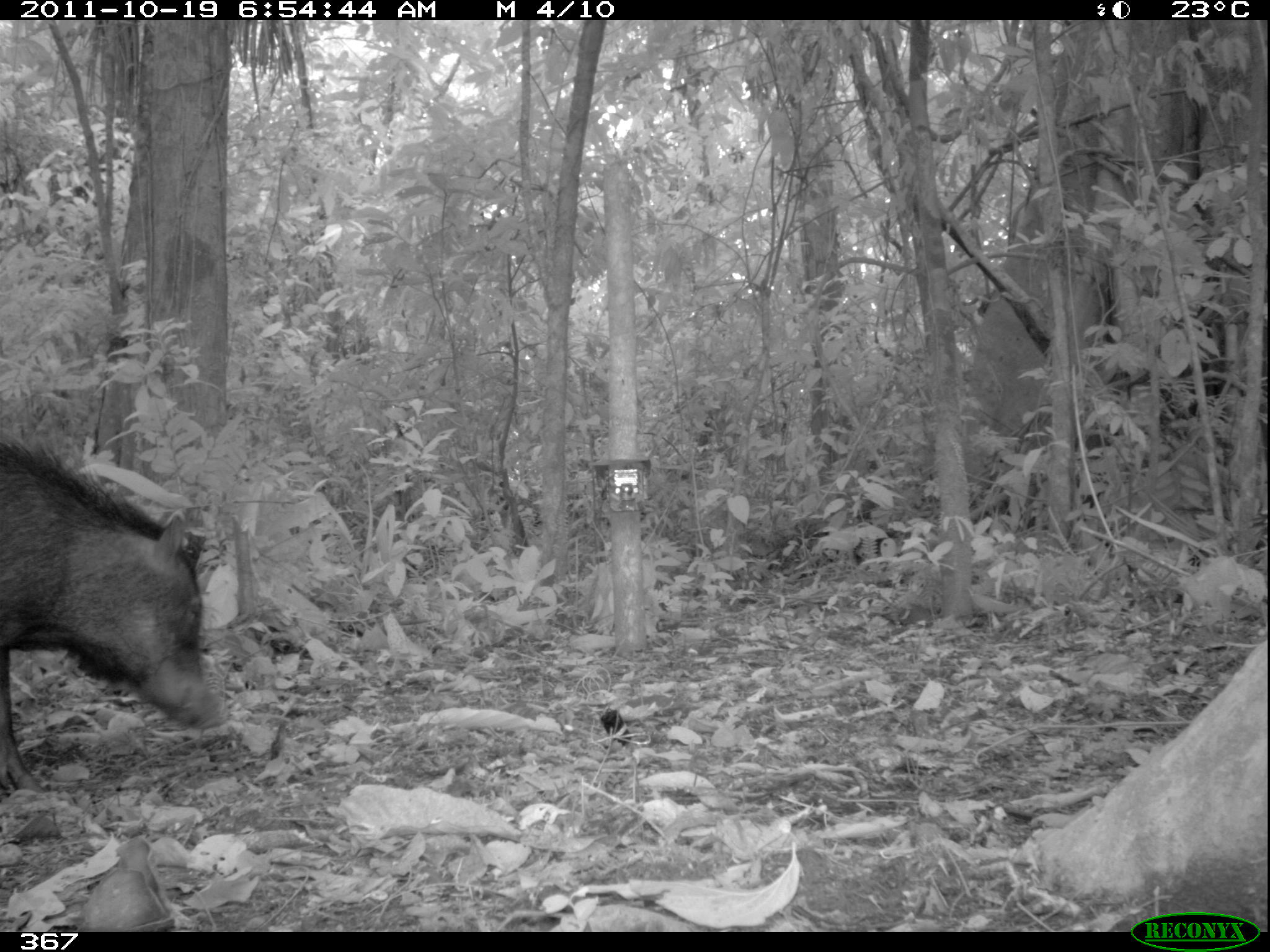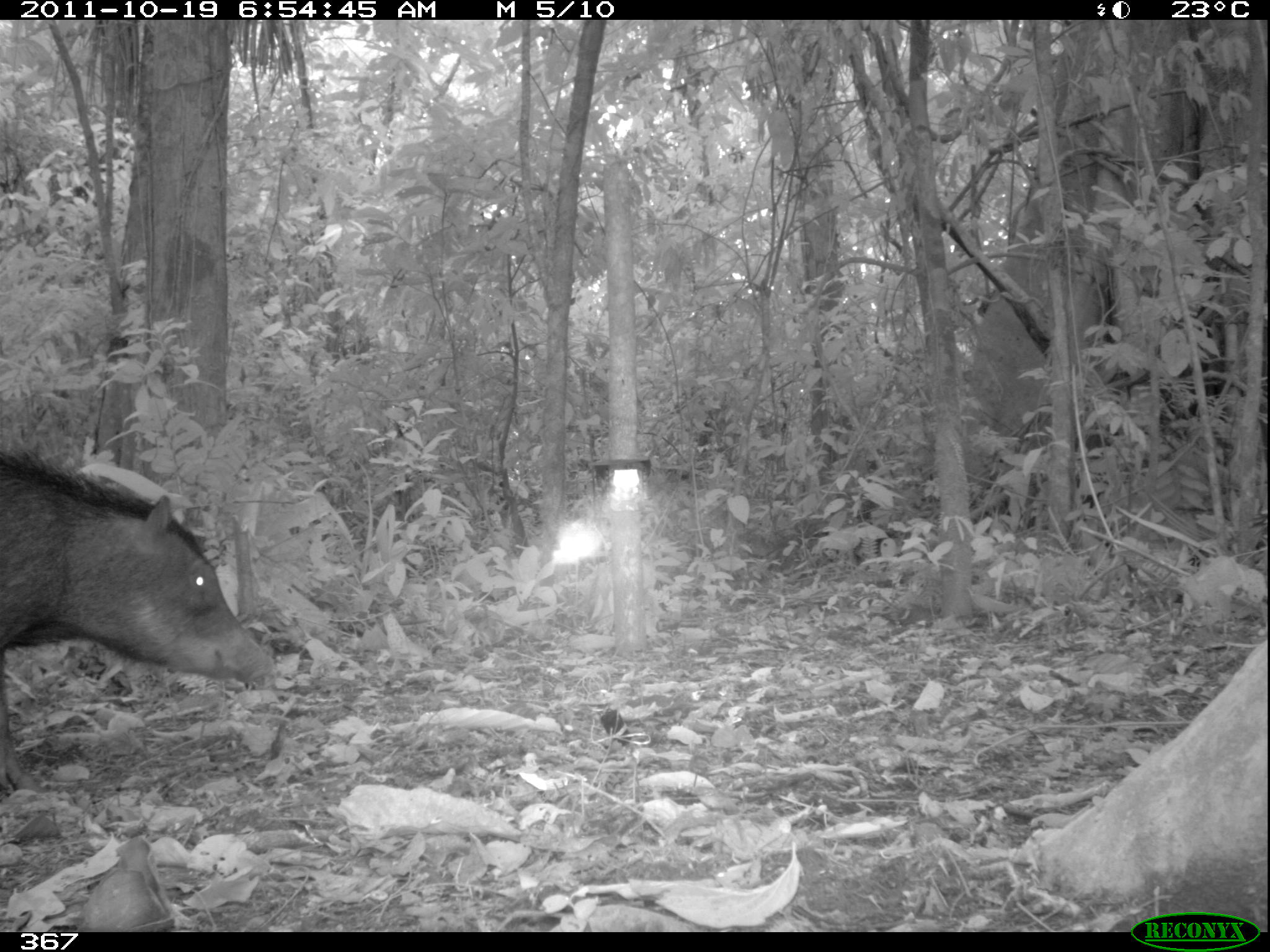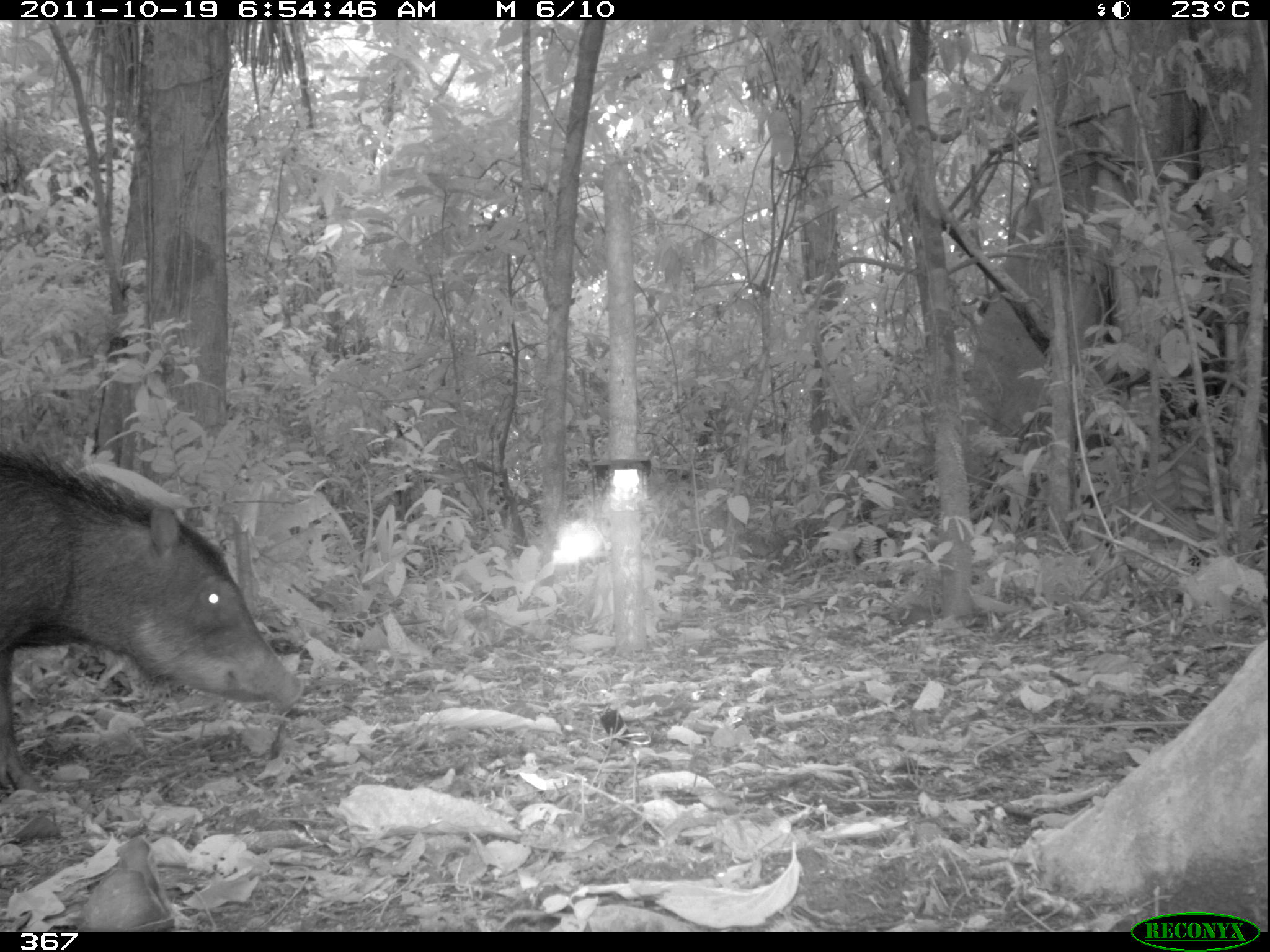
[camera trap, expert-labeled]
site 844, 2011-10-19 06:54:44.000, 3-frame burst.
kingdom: Animalia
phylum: Chordata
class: Mammalia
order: Artiodactyla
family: Tayassuidae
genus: Tayassu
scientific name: Tayassu pecari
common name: white-lipped peccary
Tayassu pecari (white-lipped peccary).